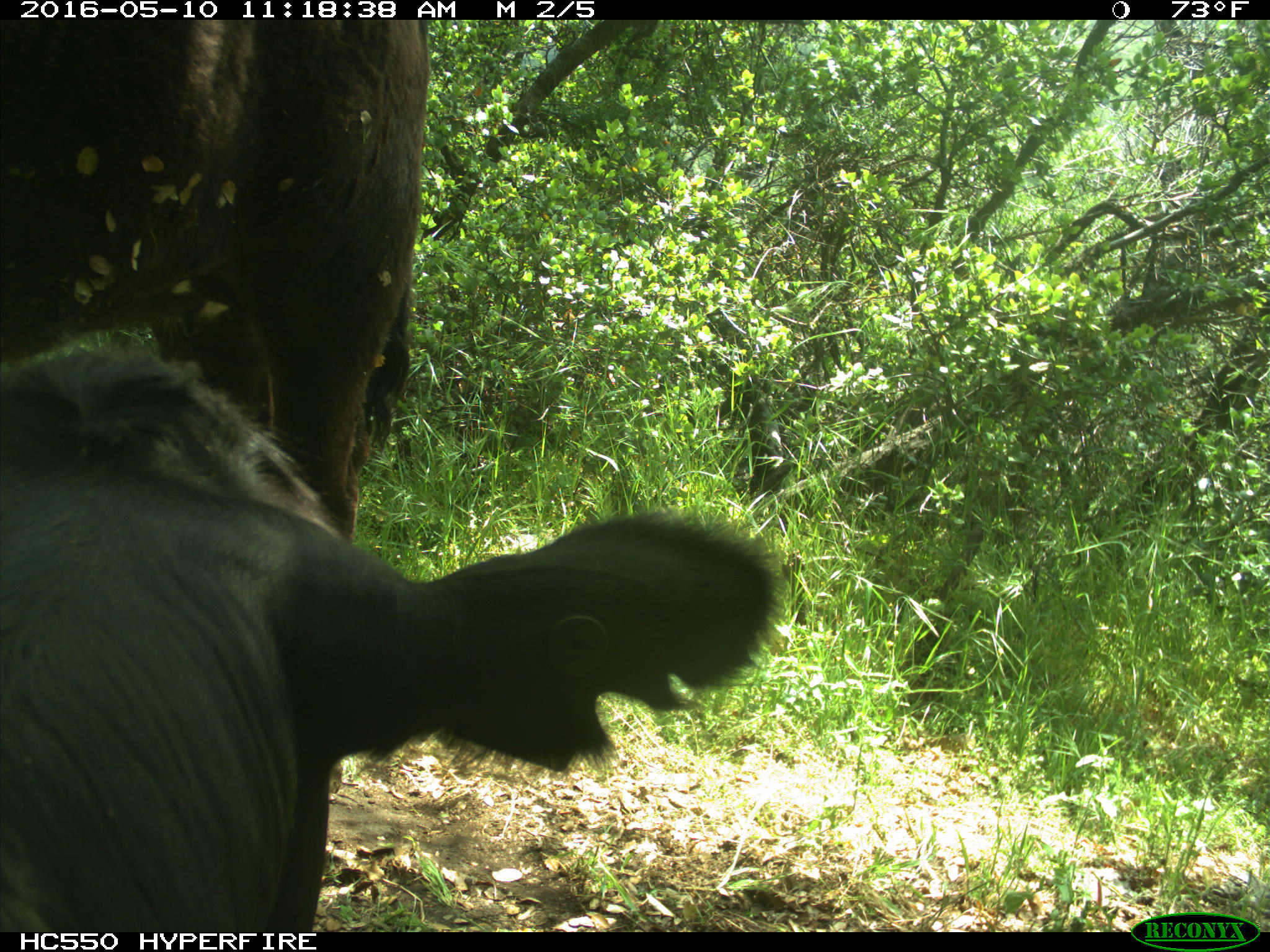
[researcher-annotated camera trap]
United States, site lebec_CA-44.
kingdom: Animalia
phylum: Chordata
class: Mammalia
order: Artiodactyla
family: Bovidae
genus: Bos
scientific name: Bos taurus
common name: domestic cow